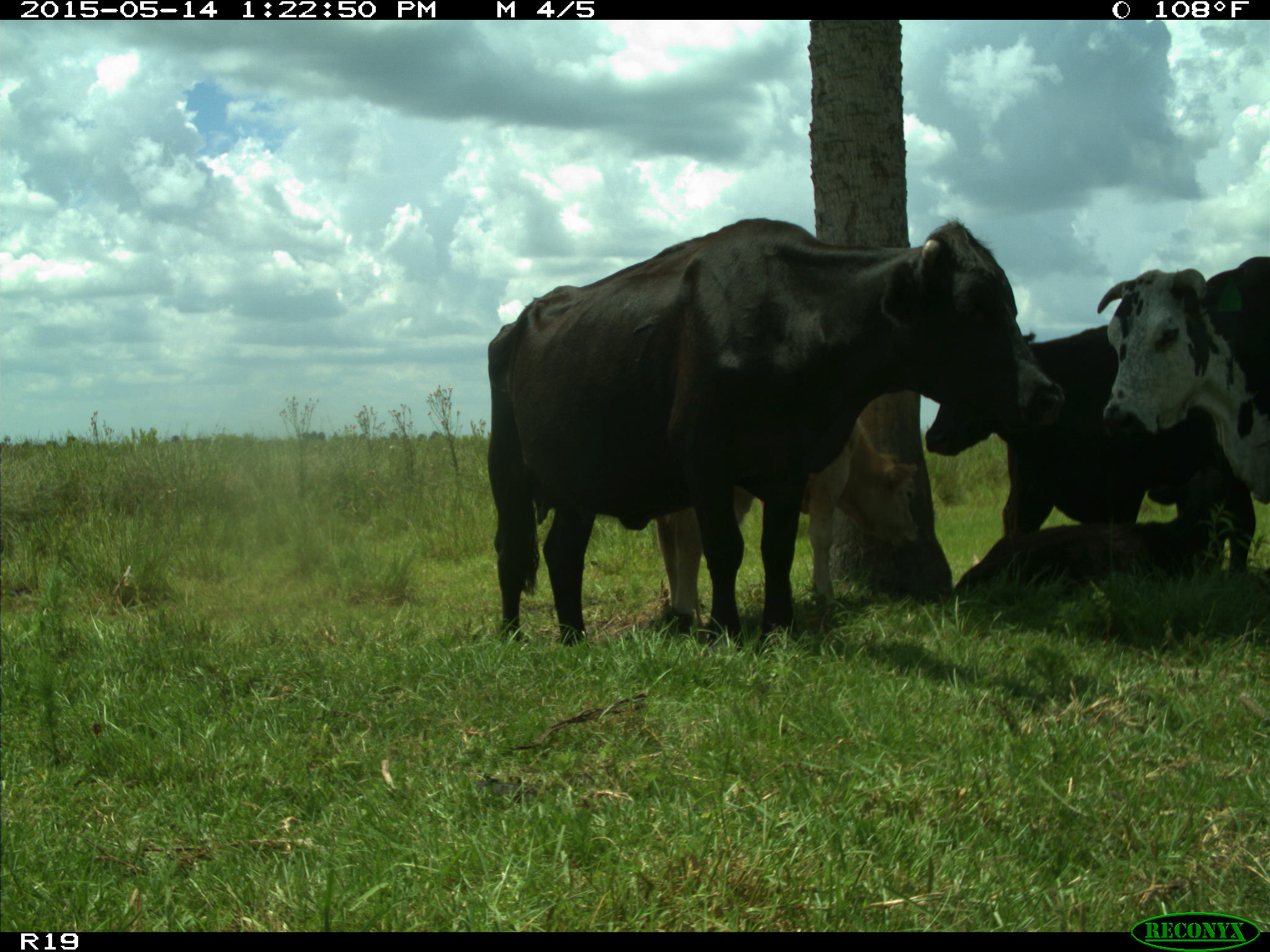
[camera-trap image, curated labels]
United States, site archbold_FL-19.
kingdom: Animalia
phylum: Chordata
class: Mammalia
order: Artiodactyla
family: Bovidae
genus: Bos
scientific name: Bos taurus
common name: domestic cow